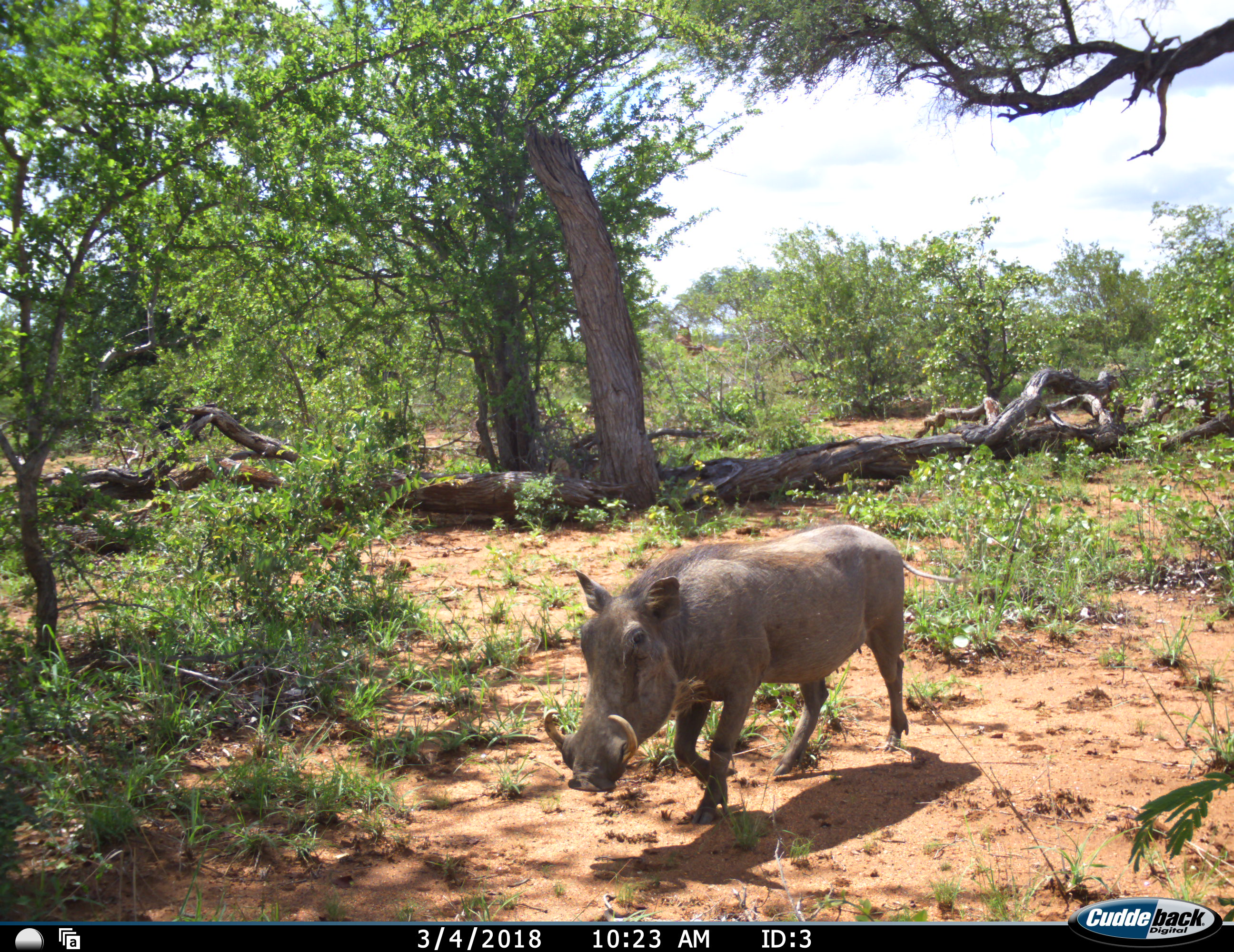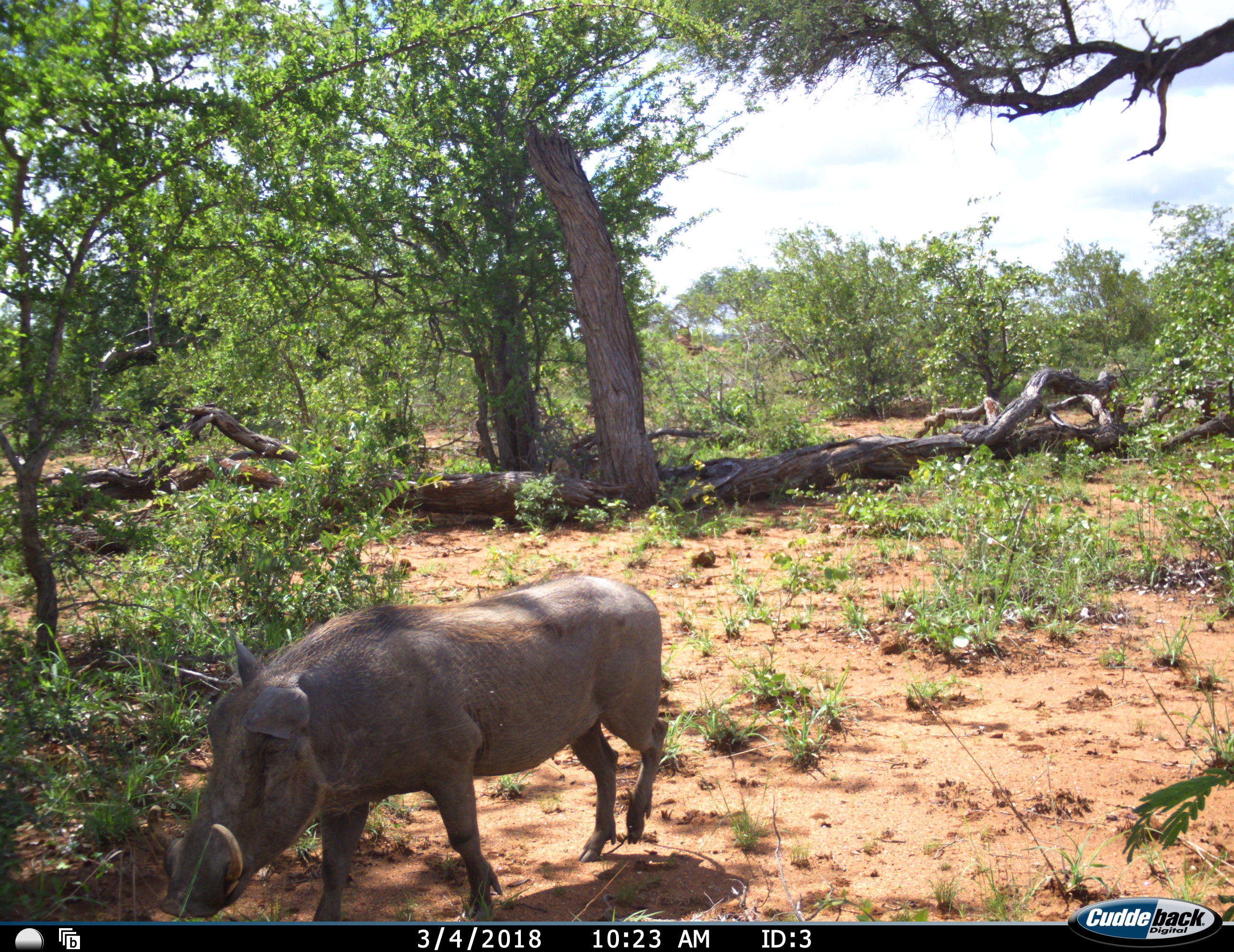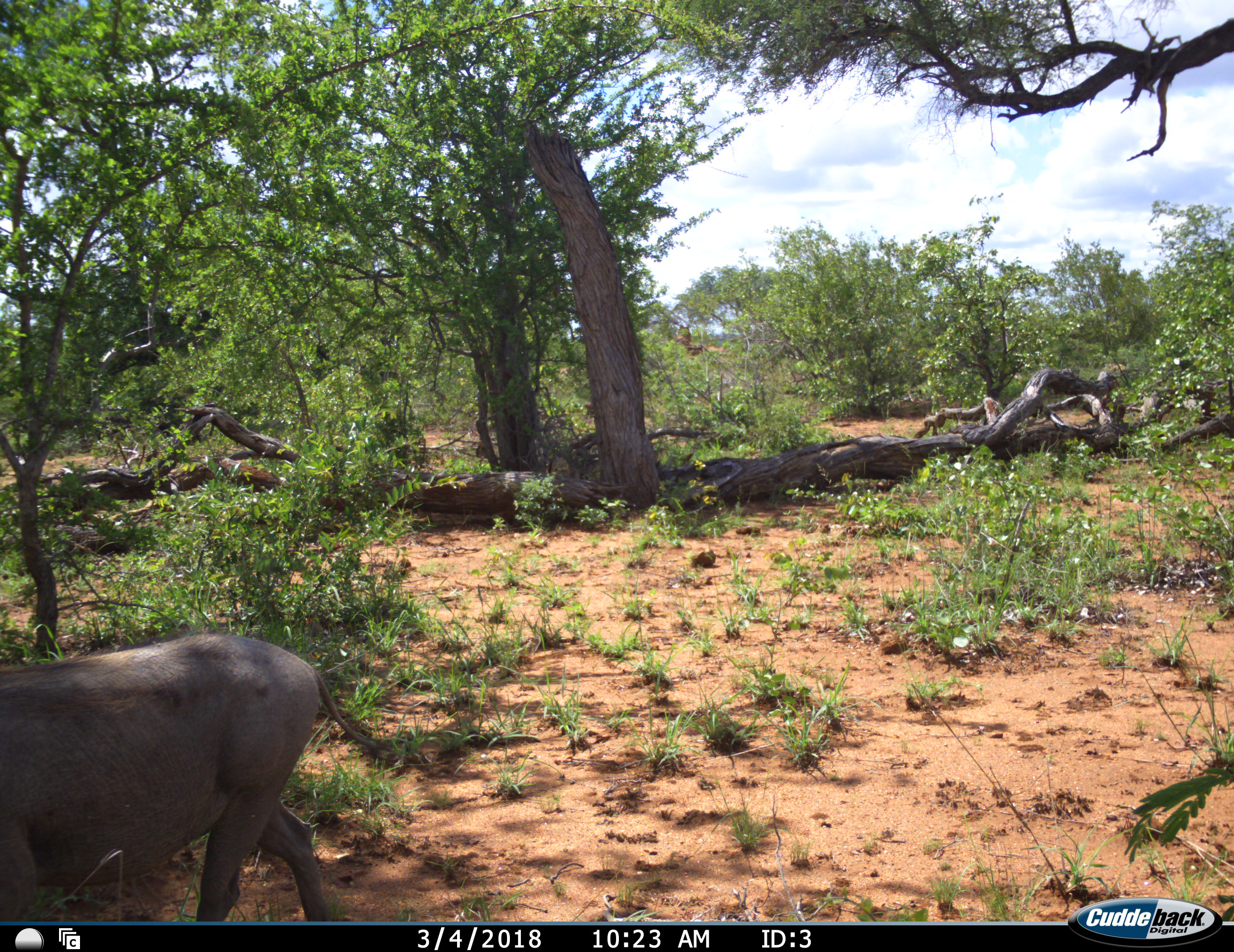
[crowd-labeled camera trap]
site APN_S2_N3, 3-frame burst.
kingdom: Animalia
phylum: Chordata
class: Mammalia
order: Artiodactyla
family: Suidae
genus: Phacochoerus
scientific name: Phacochoerus africanus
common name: warthog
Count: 1.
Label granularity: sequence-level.